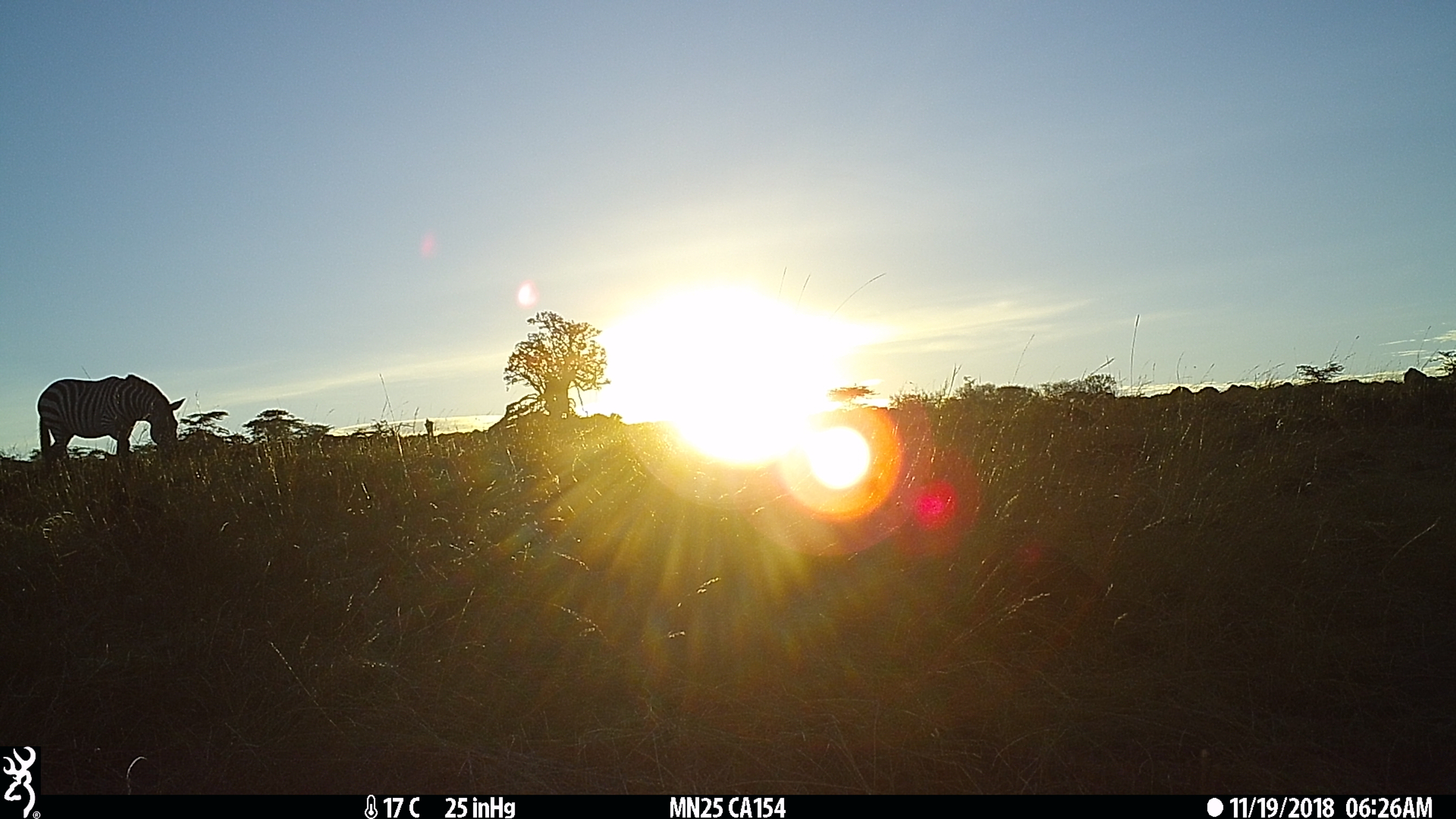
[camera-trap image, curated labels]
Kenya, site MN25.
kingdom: Animalia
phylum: Chordata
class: Mammalia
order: Perissodactyla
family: Equidae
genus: Equus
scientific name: Equus quagga burchellii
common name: burchell's zebra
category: zebra